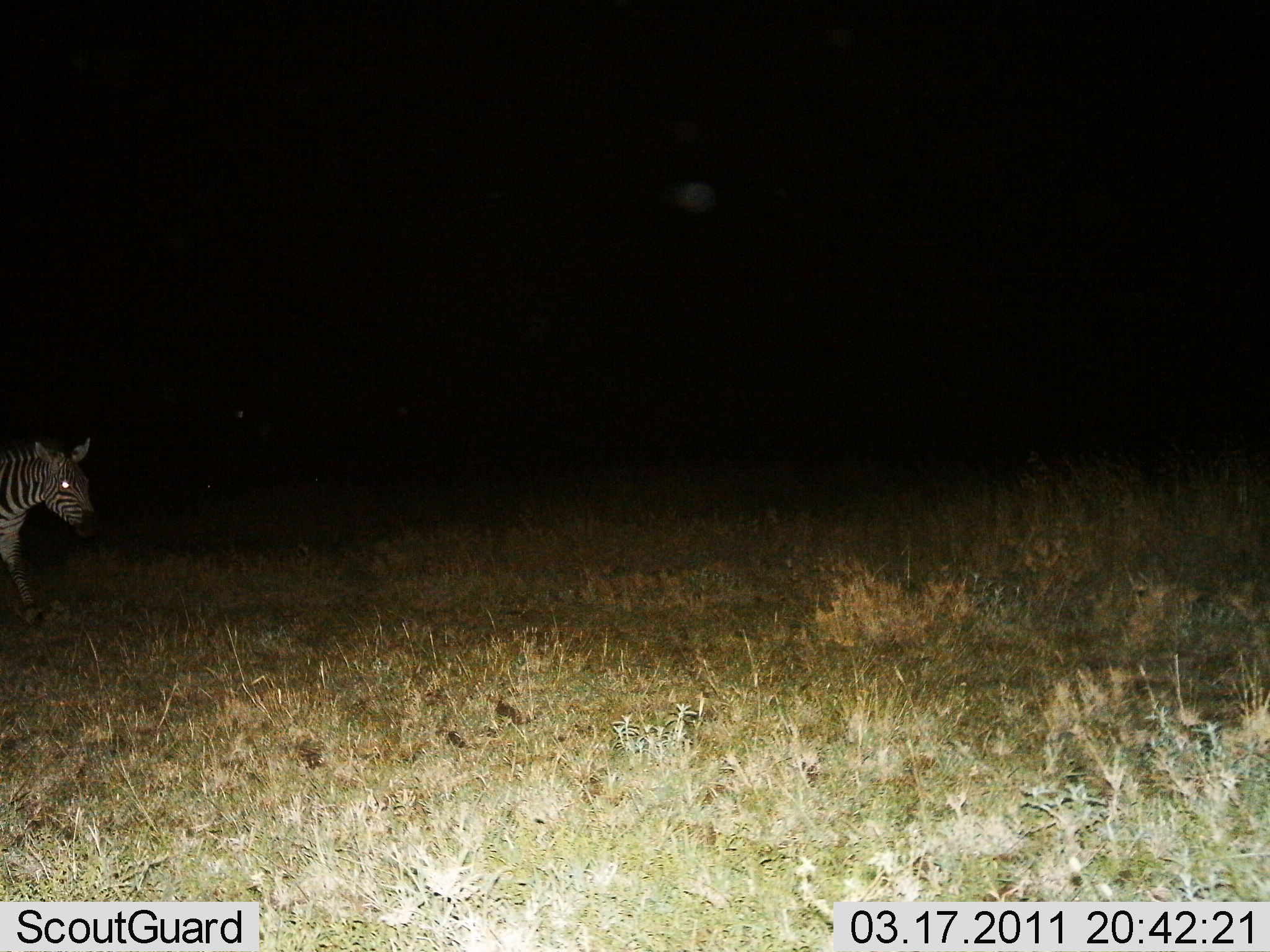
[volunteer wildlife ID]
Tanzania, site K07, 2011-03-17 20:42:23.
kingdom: Animalia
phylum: Chordata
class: Mammalia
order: Perissodactyla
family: Equidae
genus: Equus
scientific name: Equus quagga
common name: plains zebra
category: zebra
Zebra (plains zebra) (Equus quagga), count 1. Behavior (volunteer vote fractions): standing 8%, resting 0%, moving 92%, interacting 0%. Young present (vote fraction): 0%. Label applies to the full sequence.